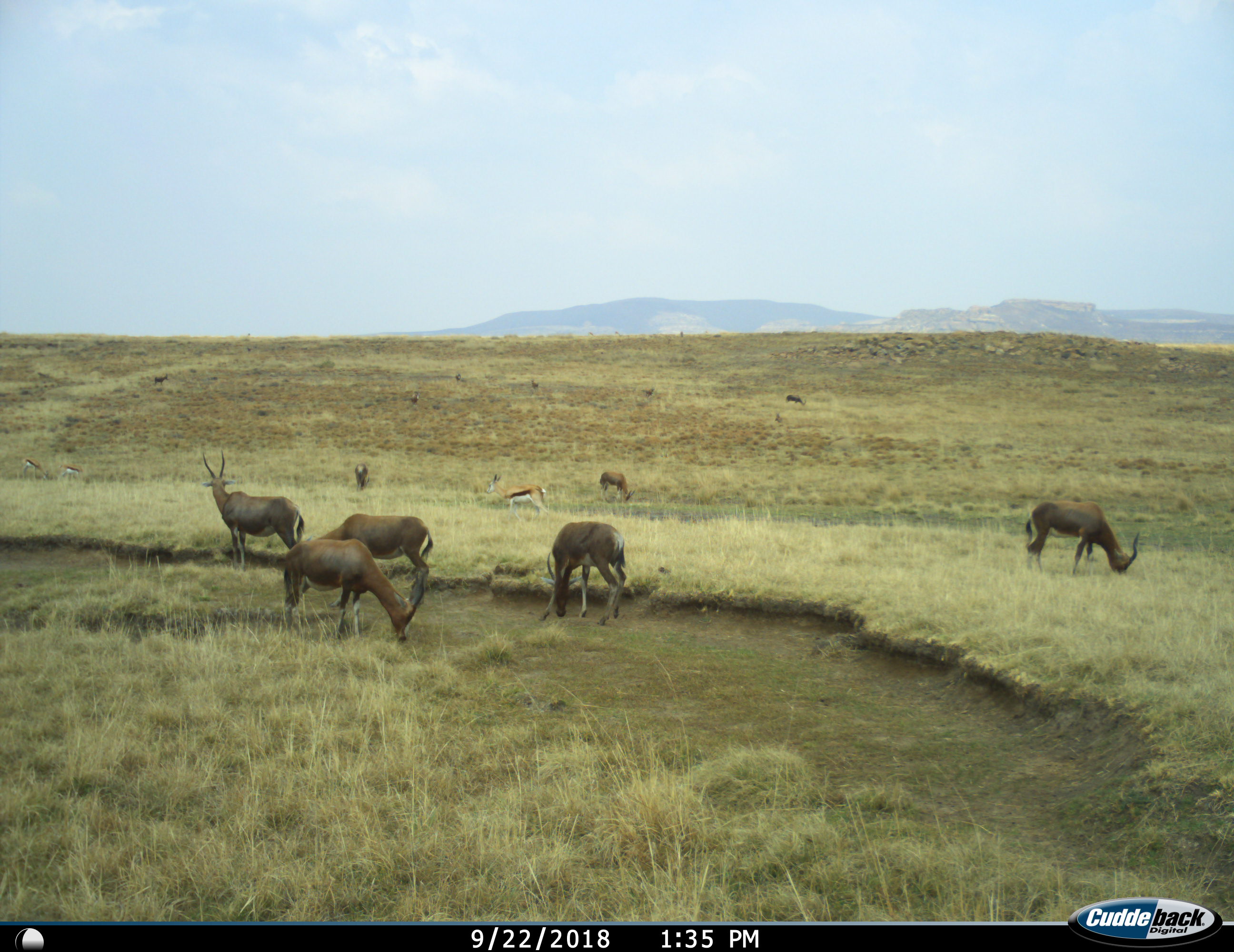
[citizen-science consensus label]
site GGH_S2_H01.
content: unidentified animal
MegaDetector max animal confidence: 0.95